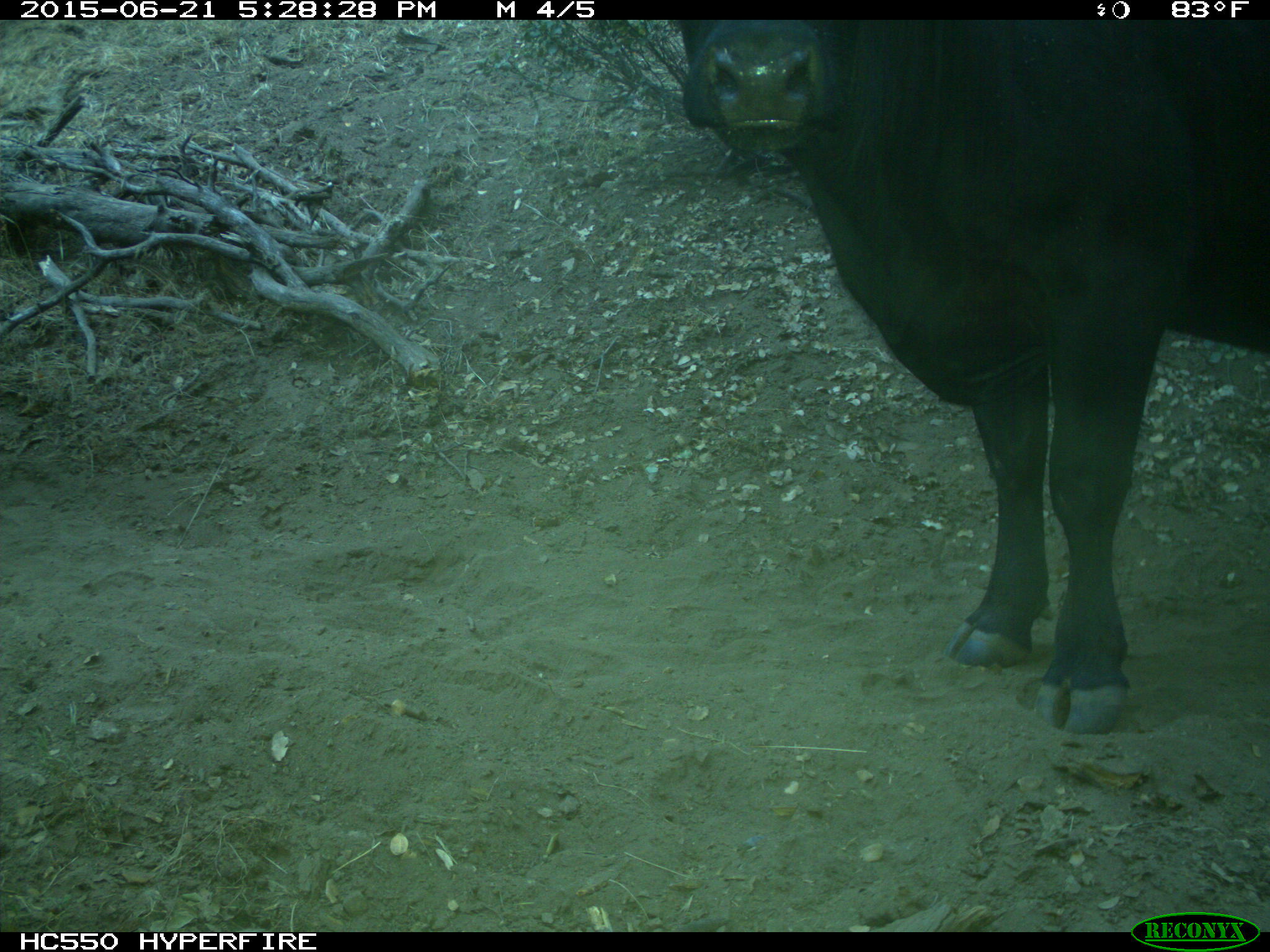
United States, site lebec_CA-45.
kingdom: Animalia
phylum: Chordata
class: Mammalia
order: Artiodactyla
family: Bovidae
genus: Bos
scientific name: Bos taurus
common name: domestic cow